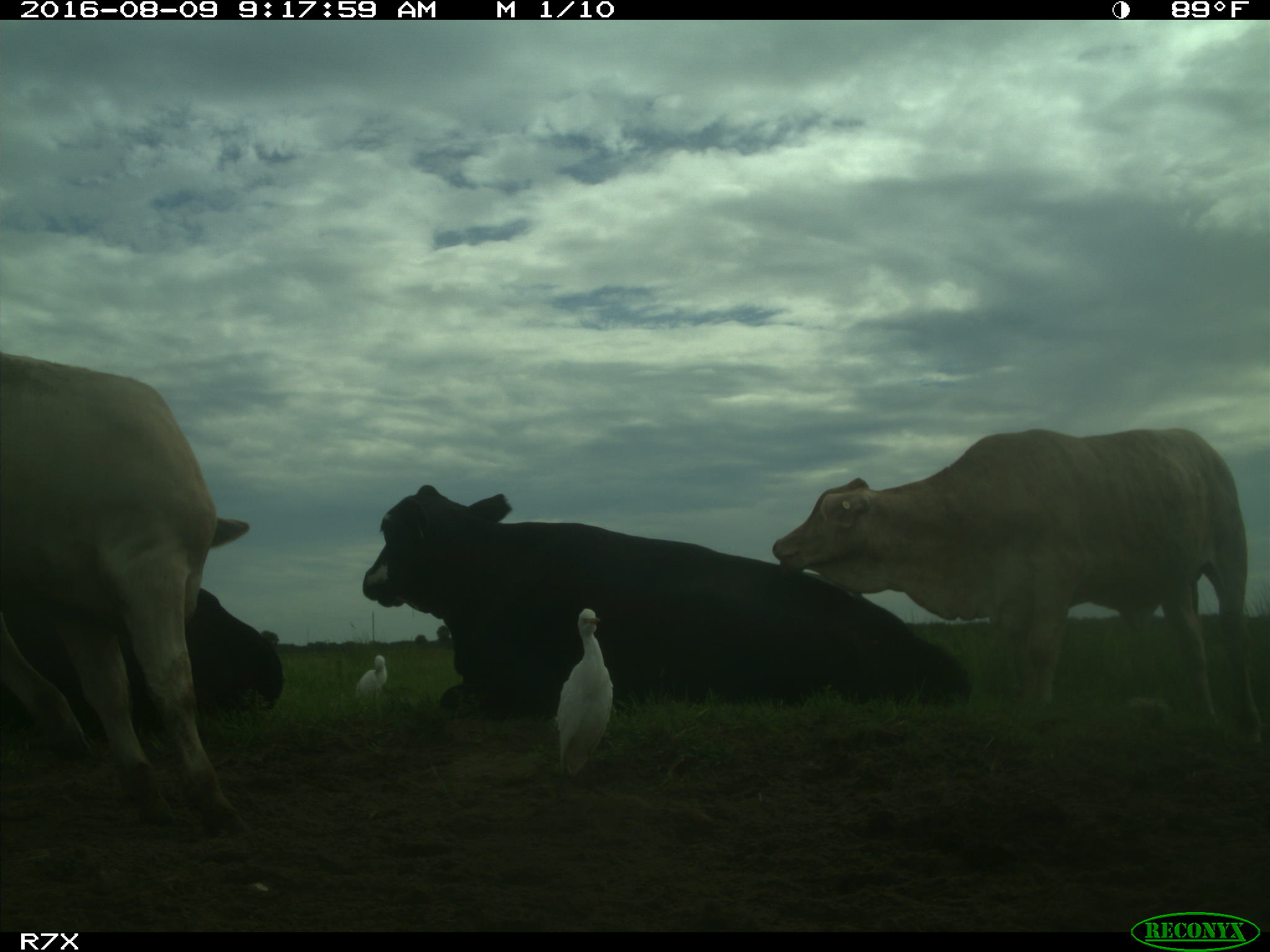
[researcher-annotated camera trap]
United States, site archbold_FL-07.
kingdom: Animalia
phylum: Chordata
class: Mammalia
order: Artiodactyla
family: Bovidae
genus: Bos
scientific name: Bos taurus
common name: domestic cow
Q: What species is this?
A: Bos taurus (domestic cow).